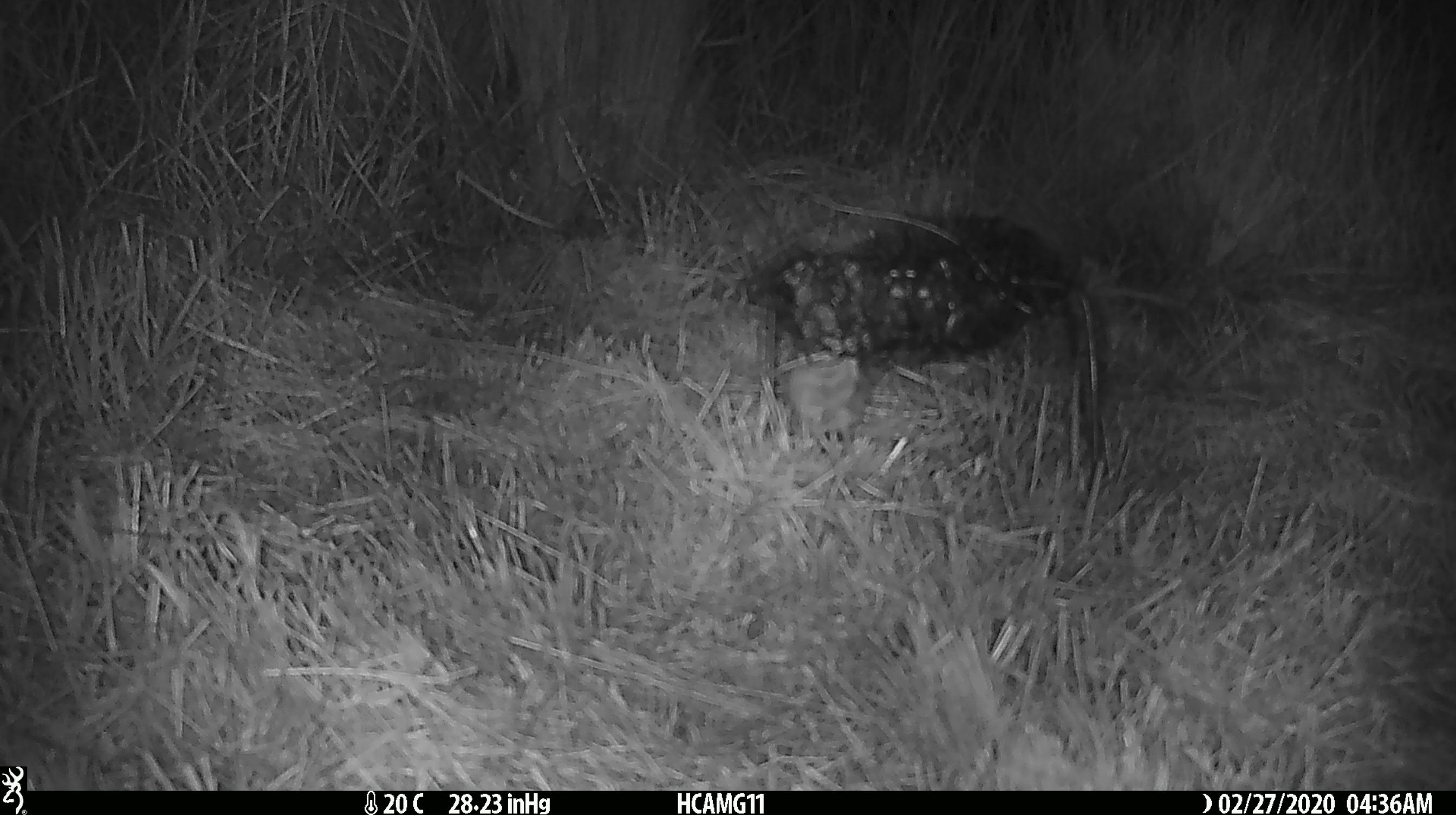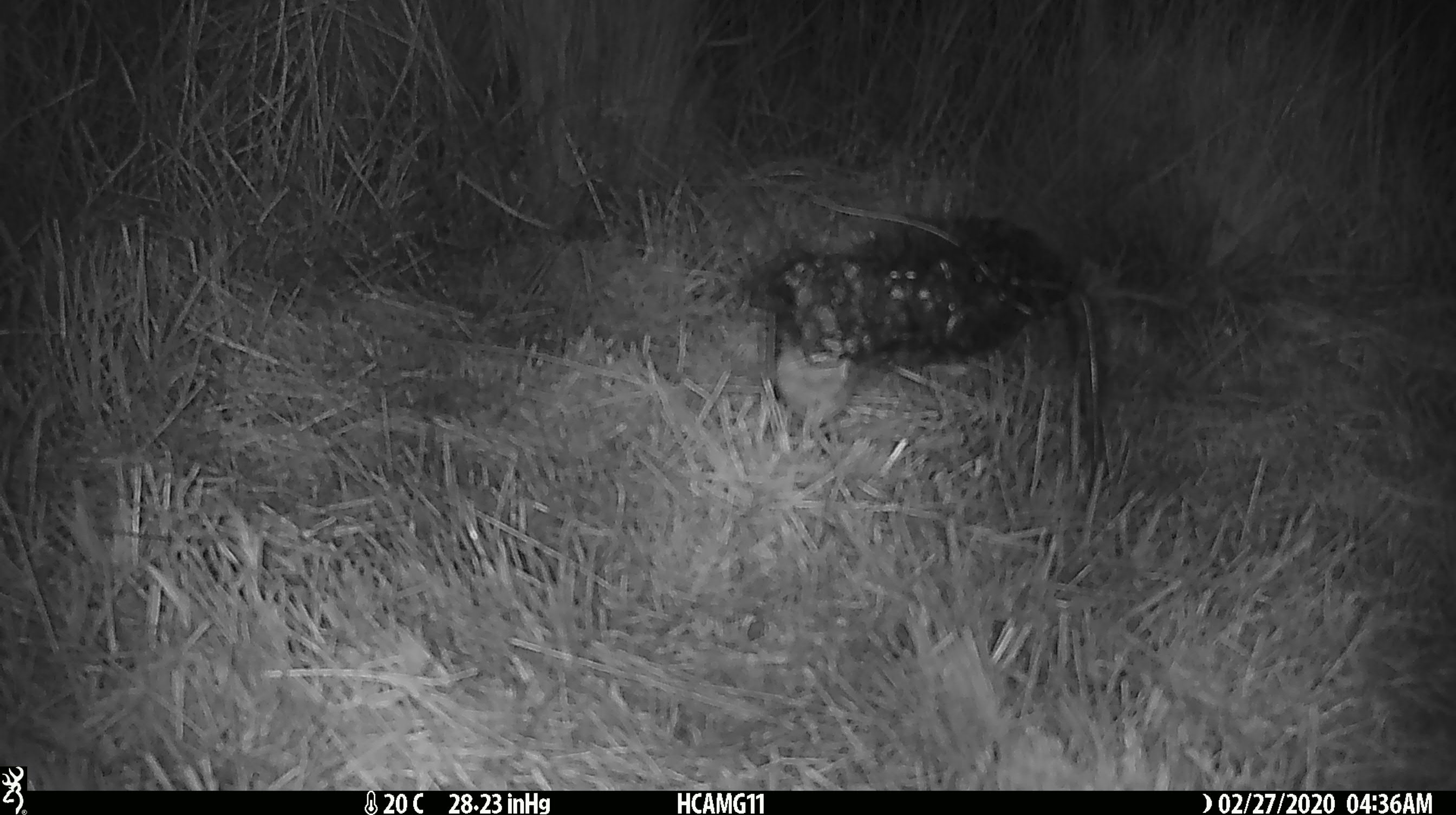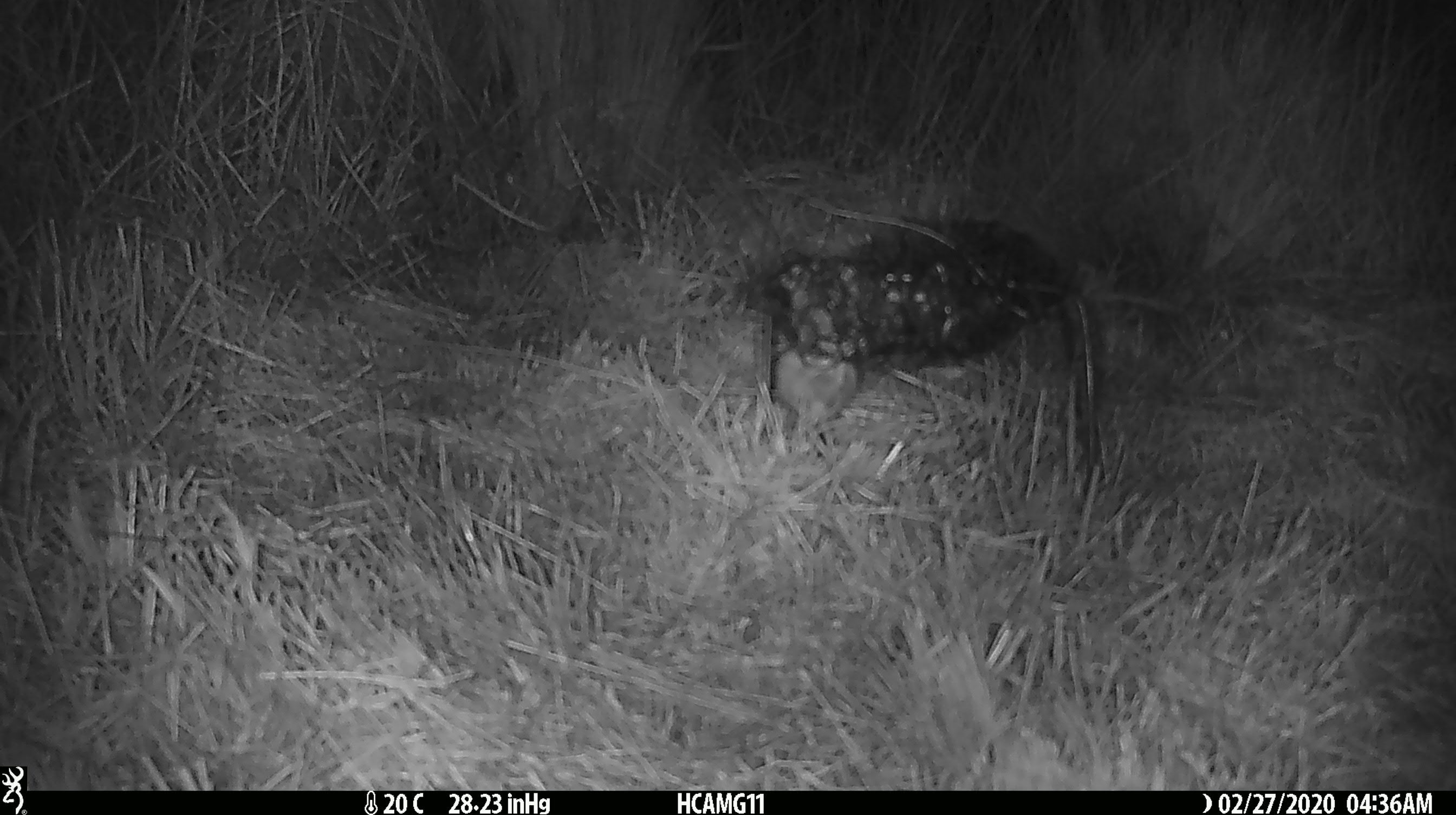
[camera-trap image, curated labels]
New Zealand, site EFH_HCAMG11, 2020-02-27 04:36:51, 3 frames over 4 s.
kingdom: Animalia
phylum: Chordata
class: Mammalia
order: Rodentia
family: Muridae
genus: Mus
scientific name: Mus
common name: mouse